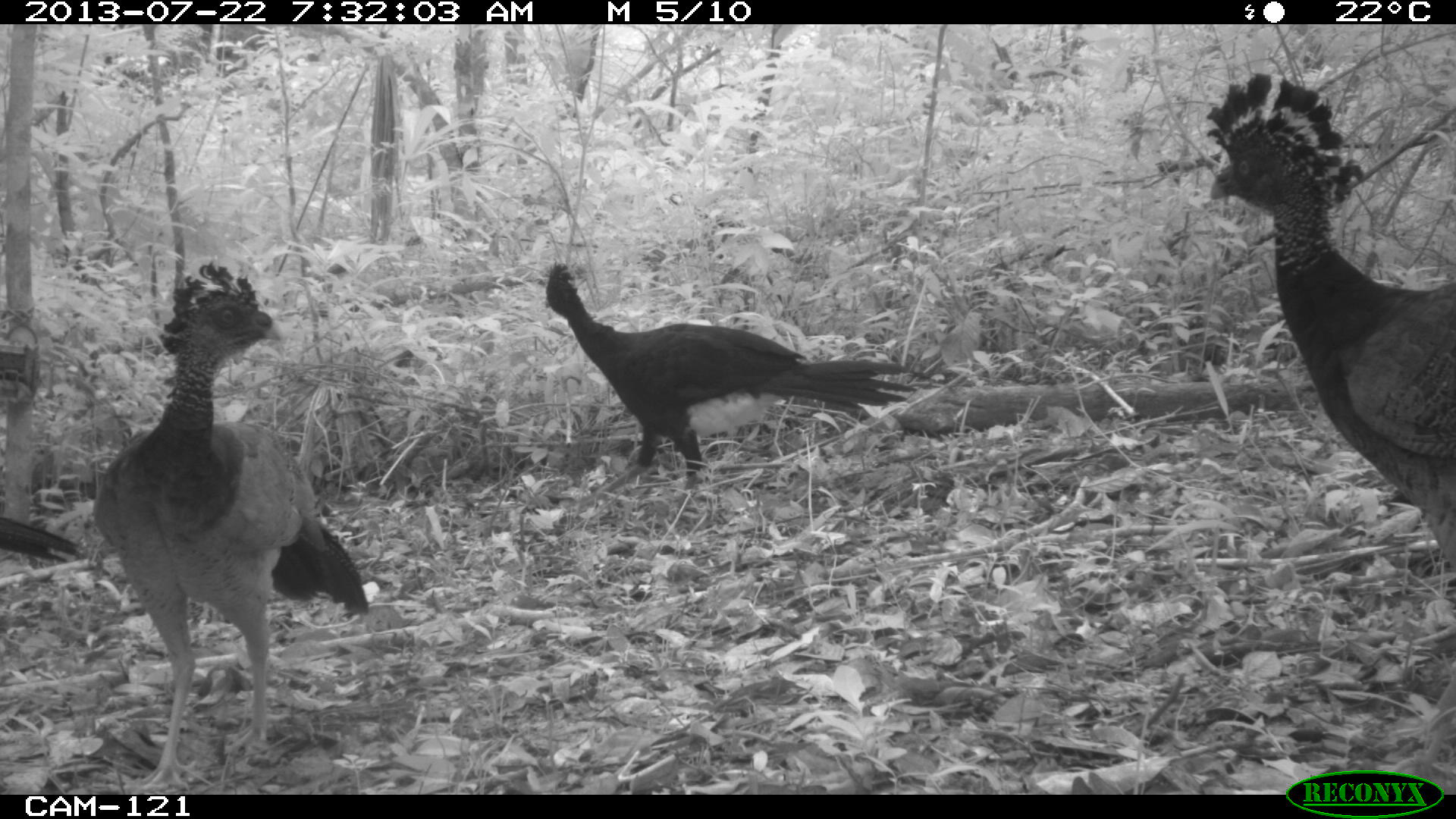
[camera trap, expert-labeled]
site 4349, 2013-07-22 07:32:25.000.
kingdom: Animalia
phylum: Chordata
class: Aves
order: Galliformes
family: Cracidae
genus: Crax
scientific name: Crax rubra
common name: great curassow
Crax rubra (great curassow), count 4.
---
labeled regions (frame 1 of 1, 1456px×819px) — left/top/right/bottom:
crax rubra: 1204/70/1454/779; 92/258/369/786; 540/258/923/504; 0/512/84/564